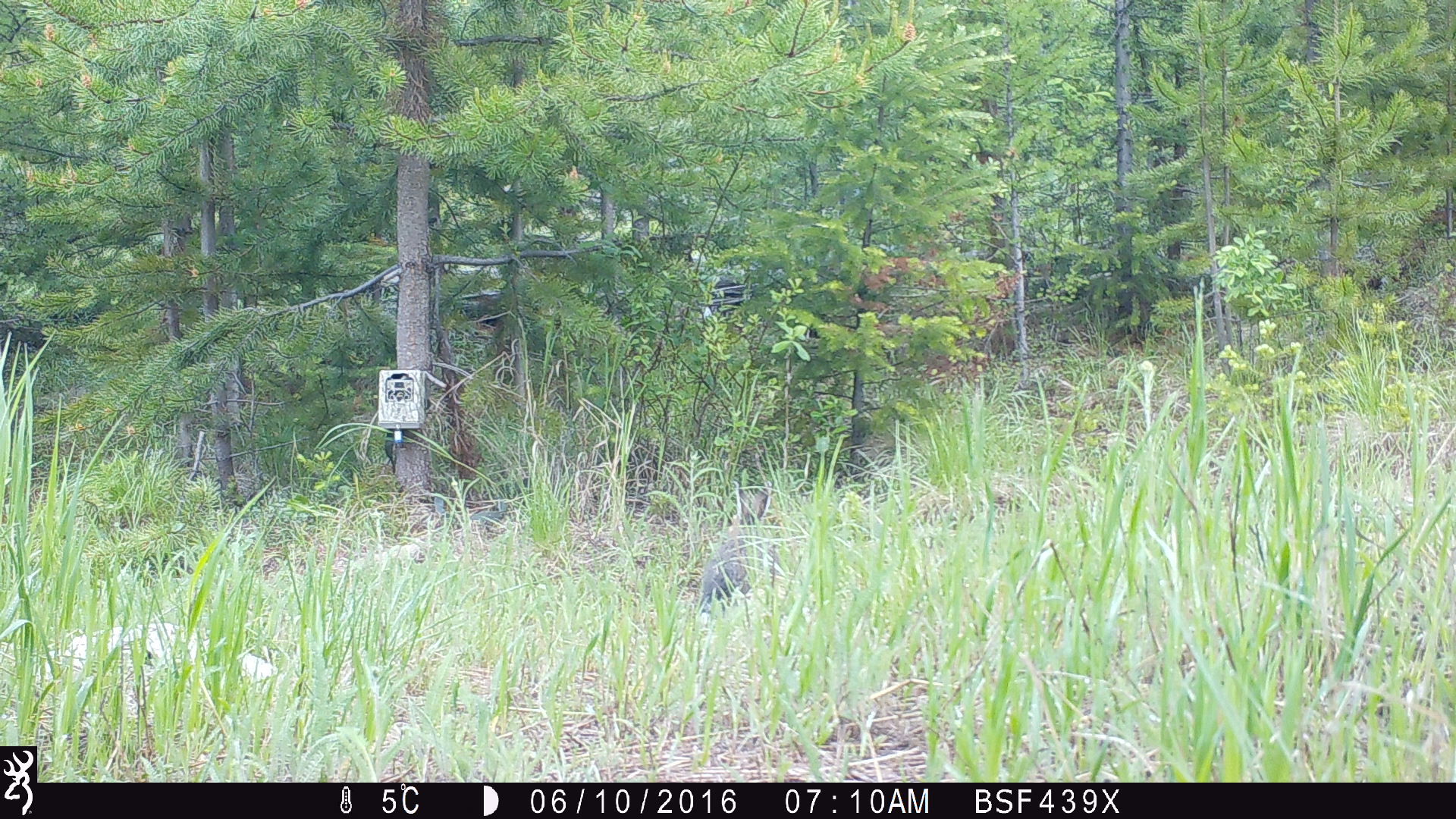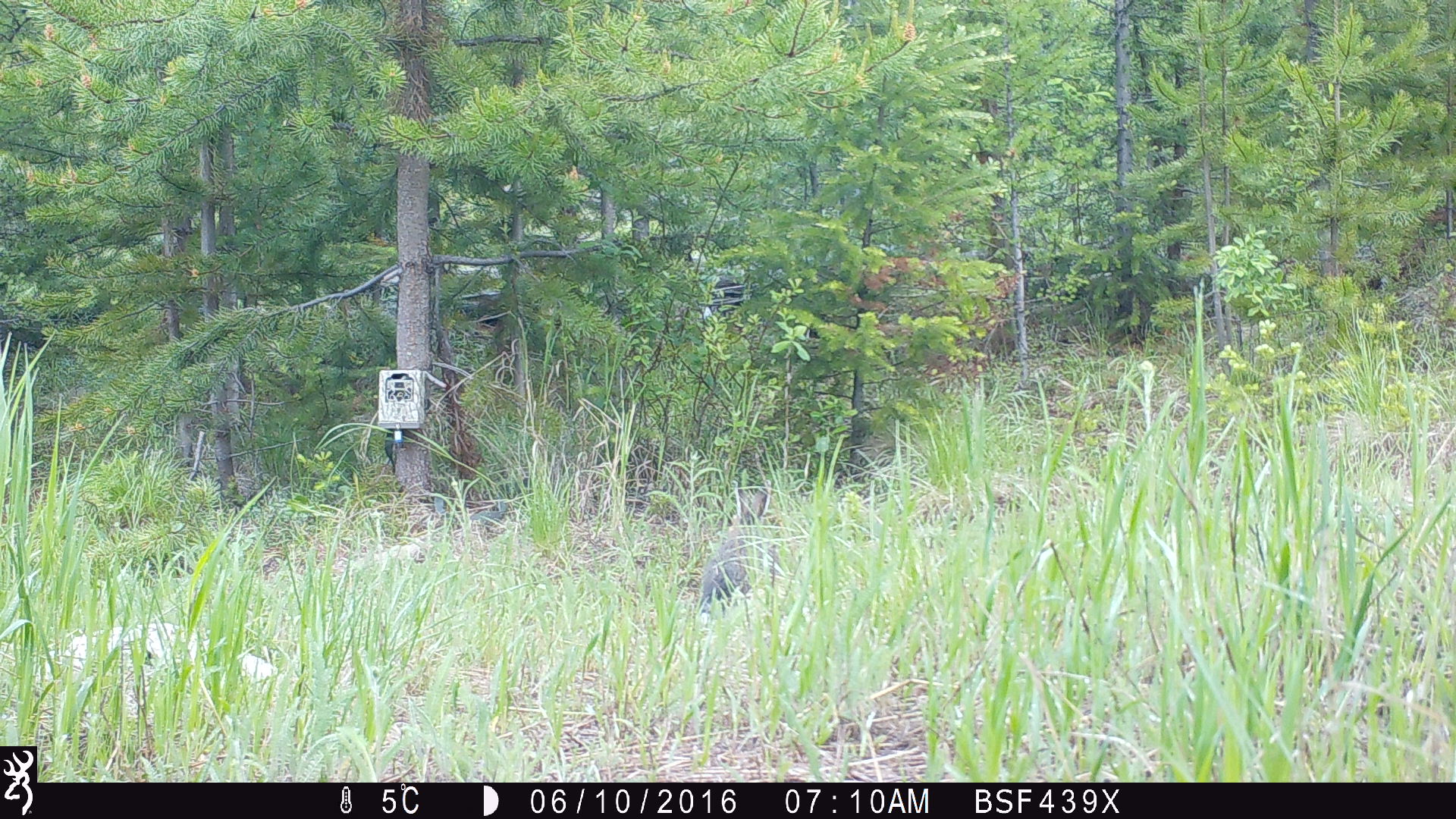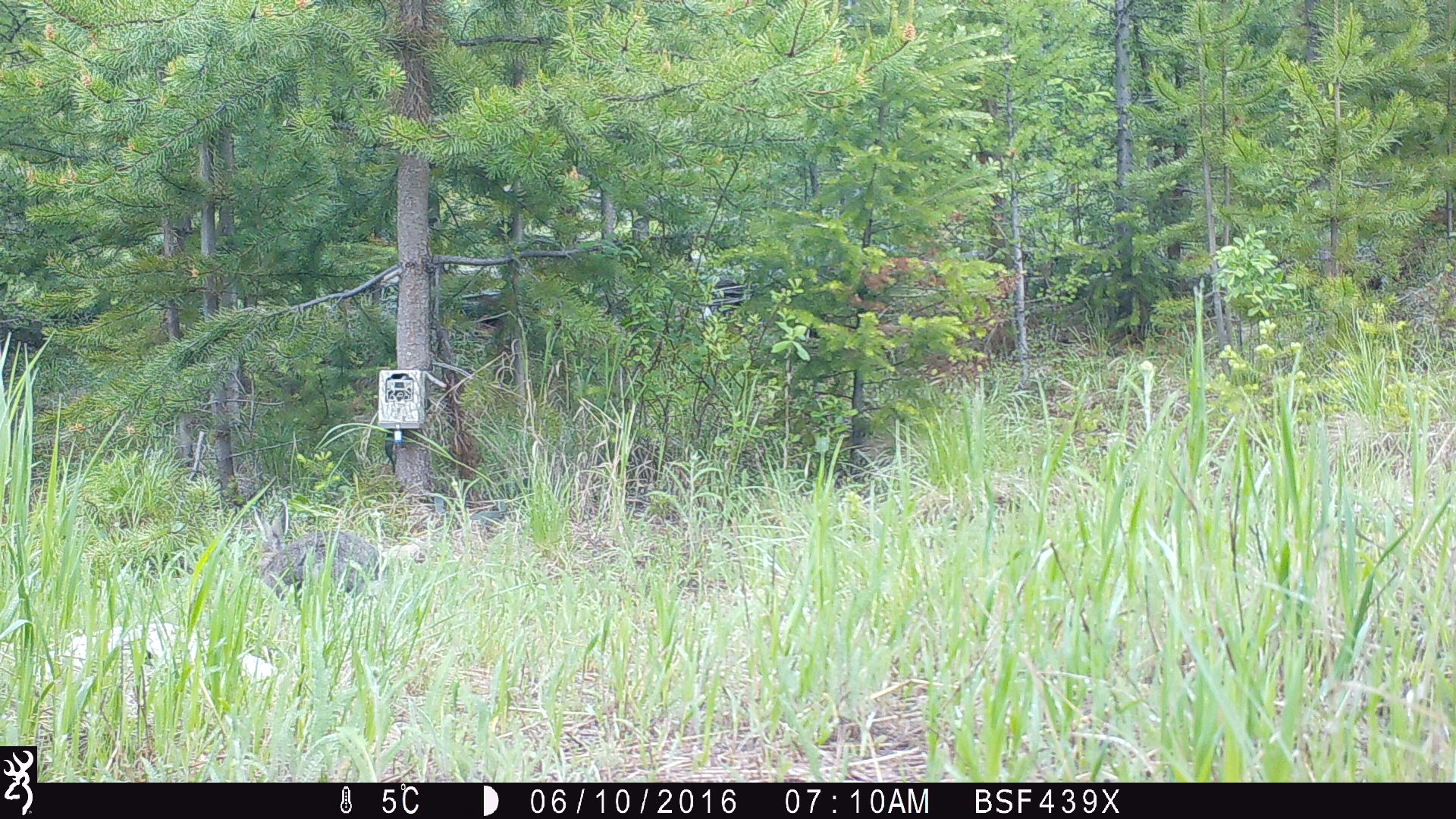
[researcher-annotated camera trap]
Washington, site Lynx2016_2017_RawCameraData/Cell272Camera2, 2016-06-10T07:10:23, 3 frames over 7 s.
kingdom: Animalia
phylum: Chordata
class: Mammalia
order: Lagomorpha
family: Leporidae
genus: Lepus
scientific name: Lepus americanus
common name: snowshoe hare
Lepus americanus (snowshoe hare). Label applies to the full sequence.